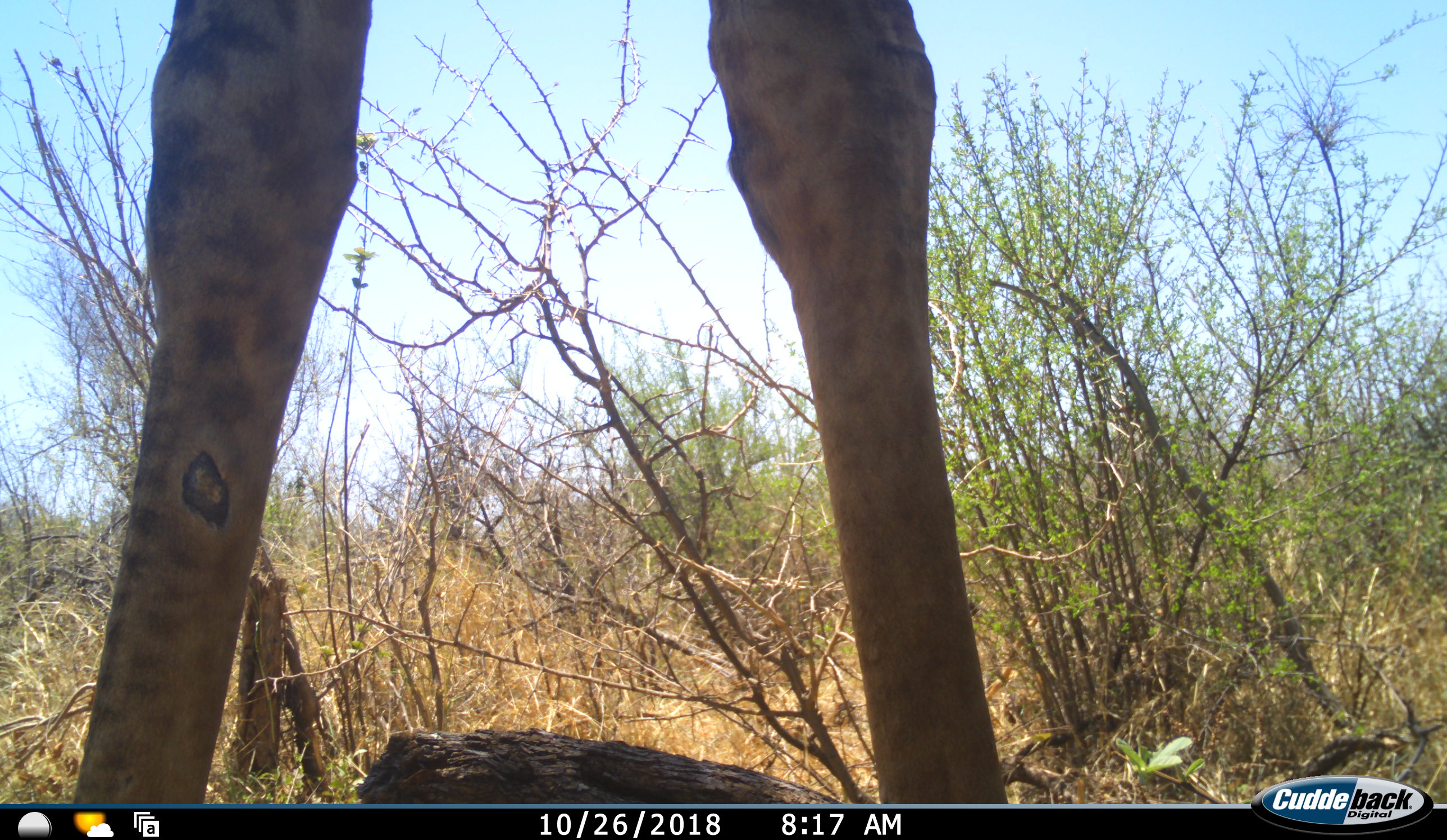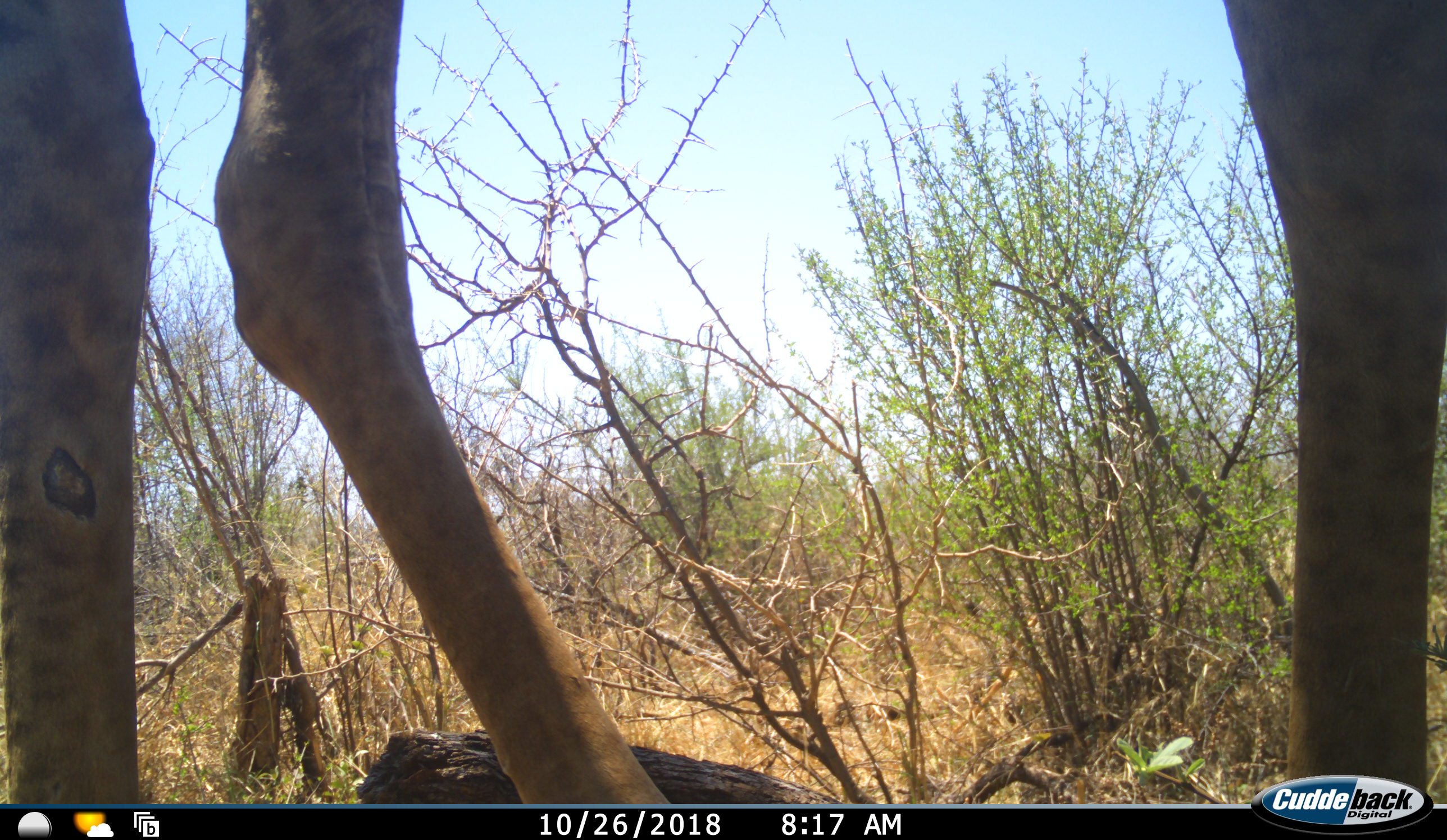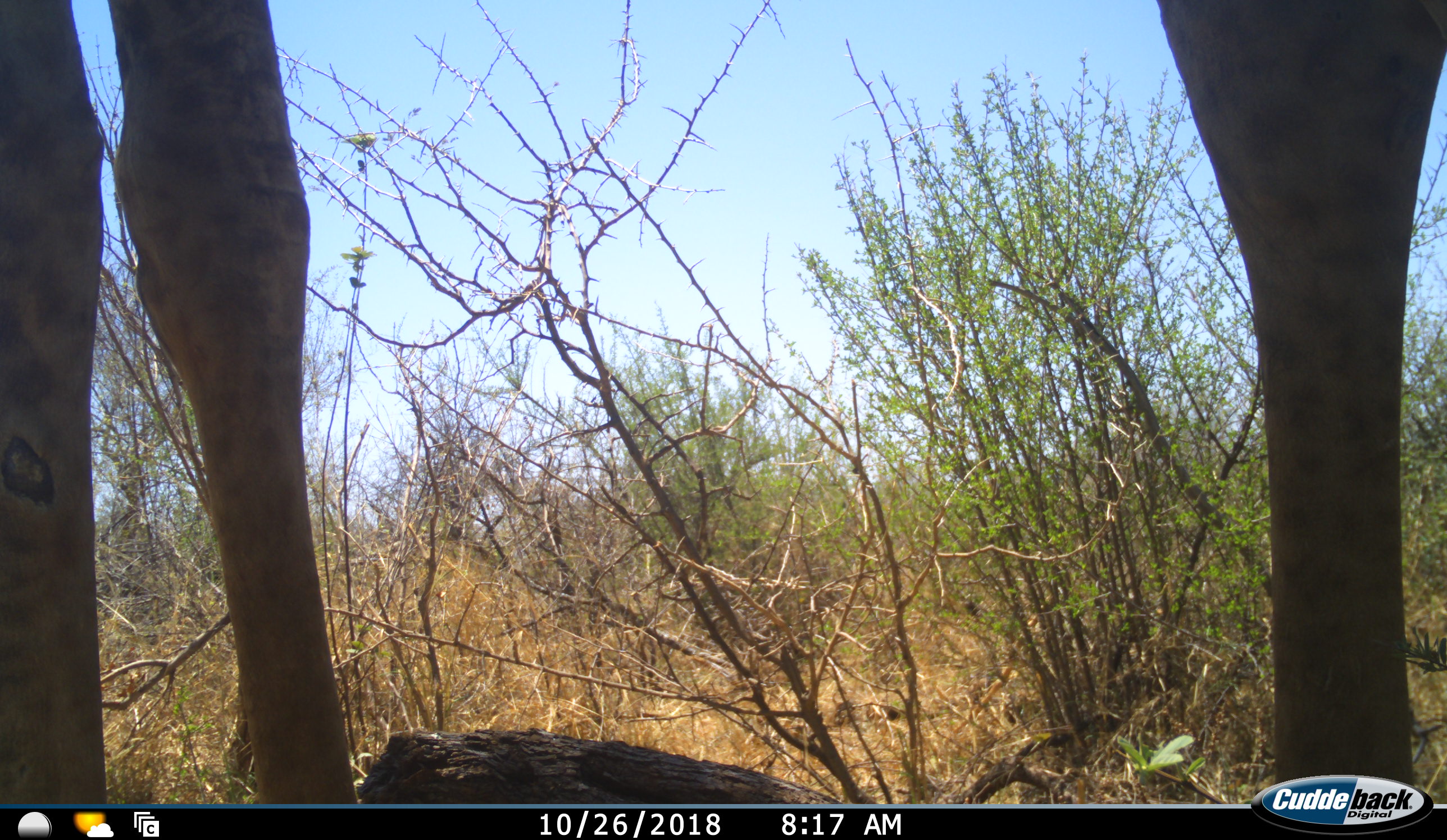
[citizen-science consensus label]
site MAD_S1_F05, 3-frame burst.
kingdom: Animalia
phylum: Chordata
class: Mammalia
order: Artiodactyla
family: Giraffidae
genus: Giraffa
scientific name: Giraffa camelopardalis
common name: giraffe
Giraffe (Giraffa camelopardalis), count 1. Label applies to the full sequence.